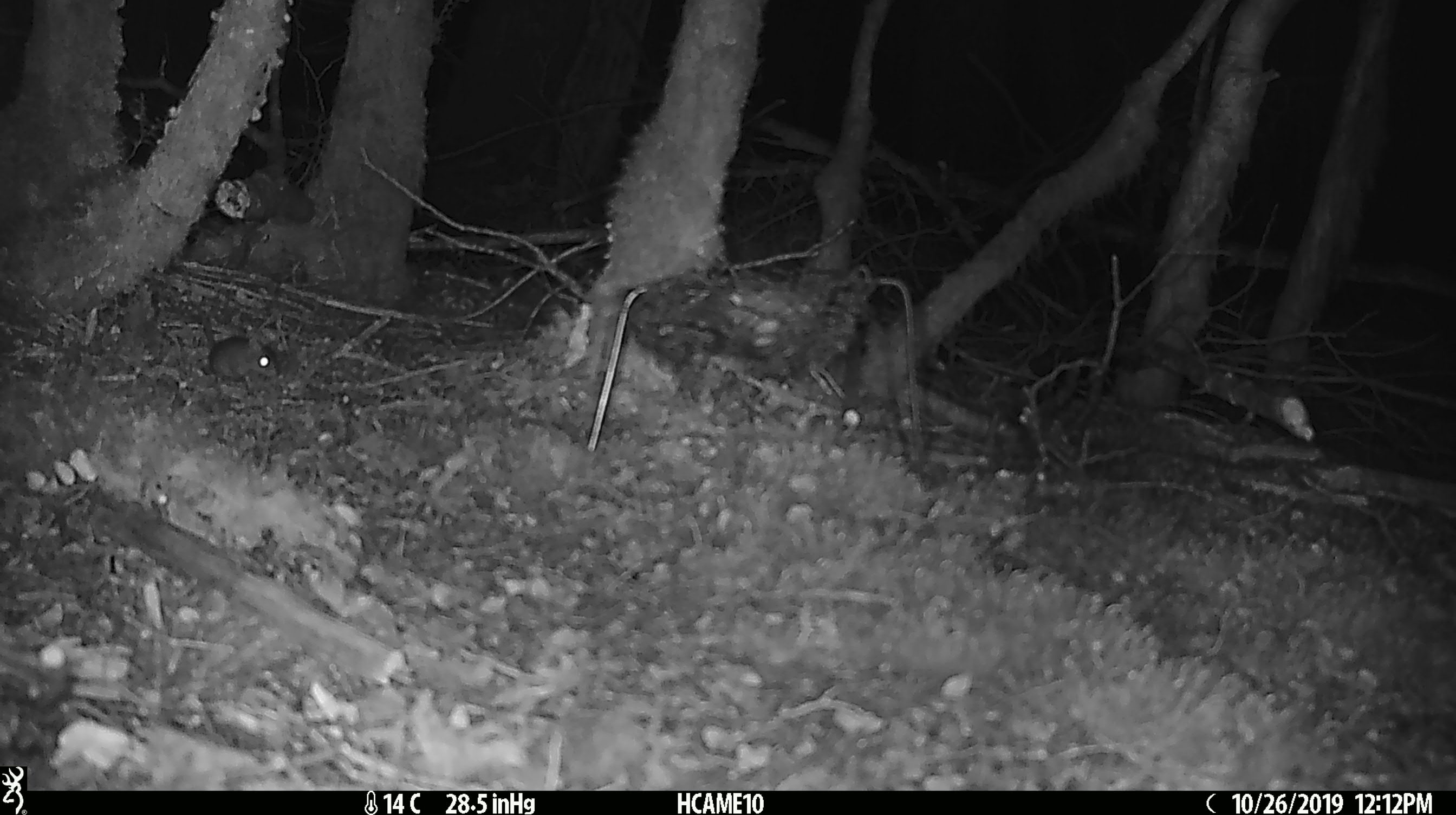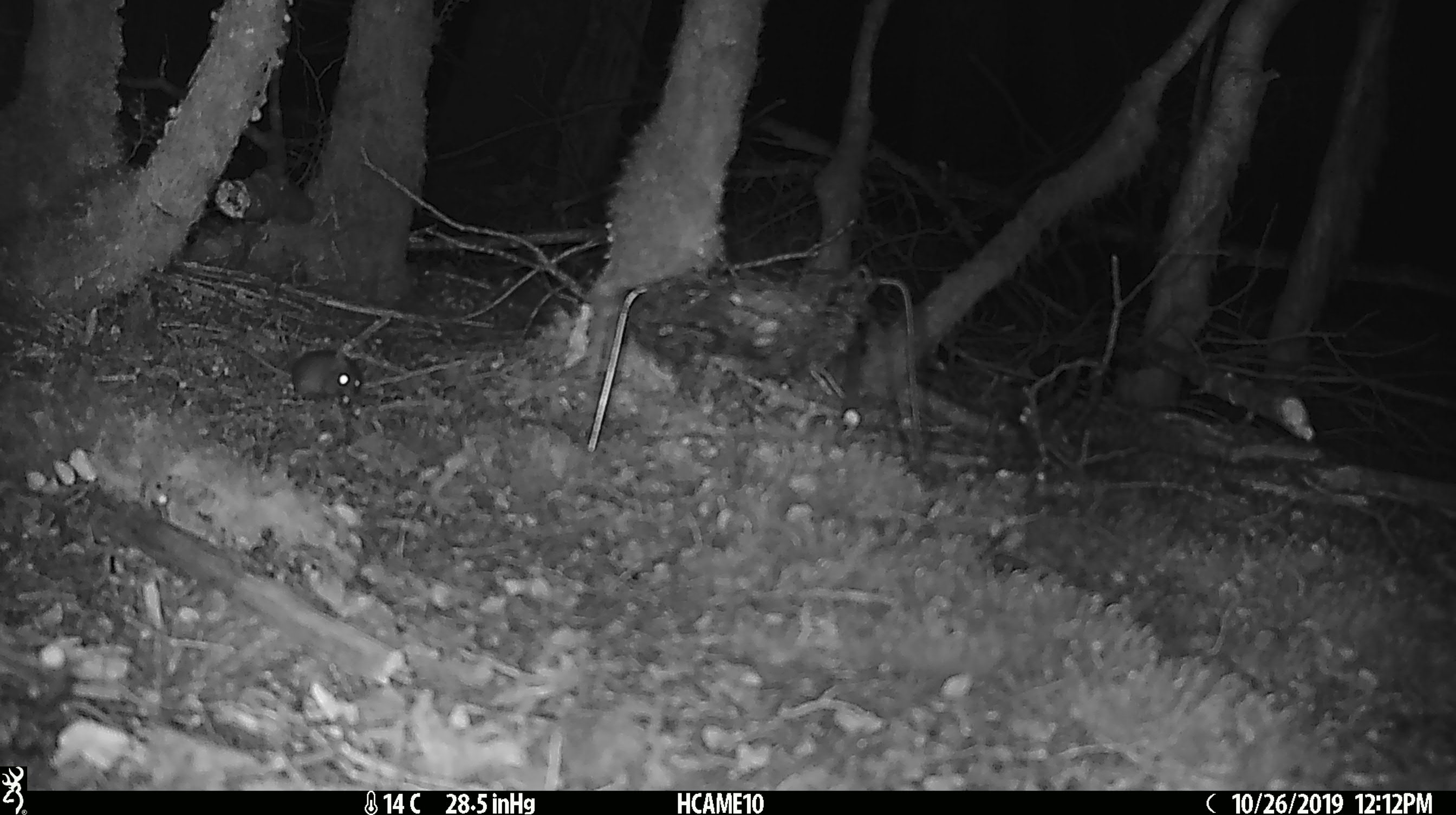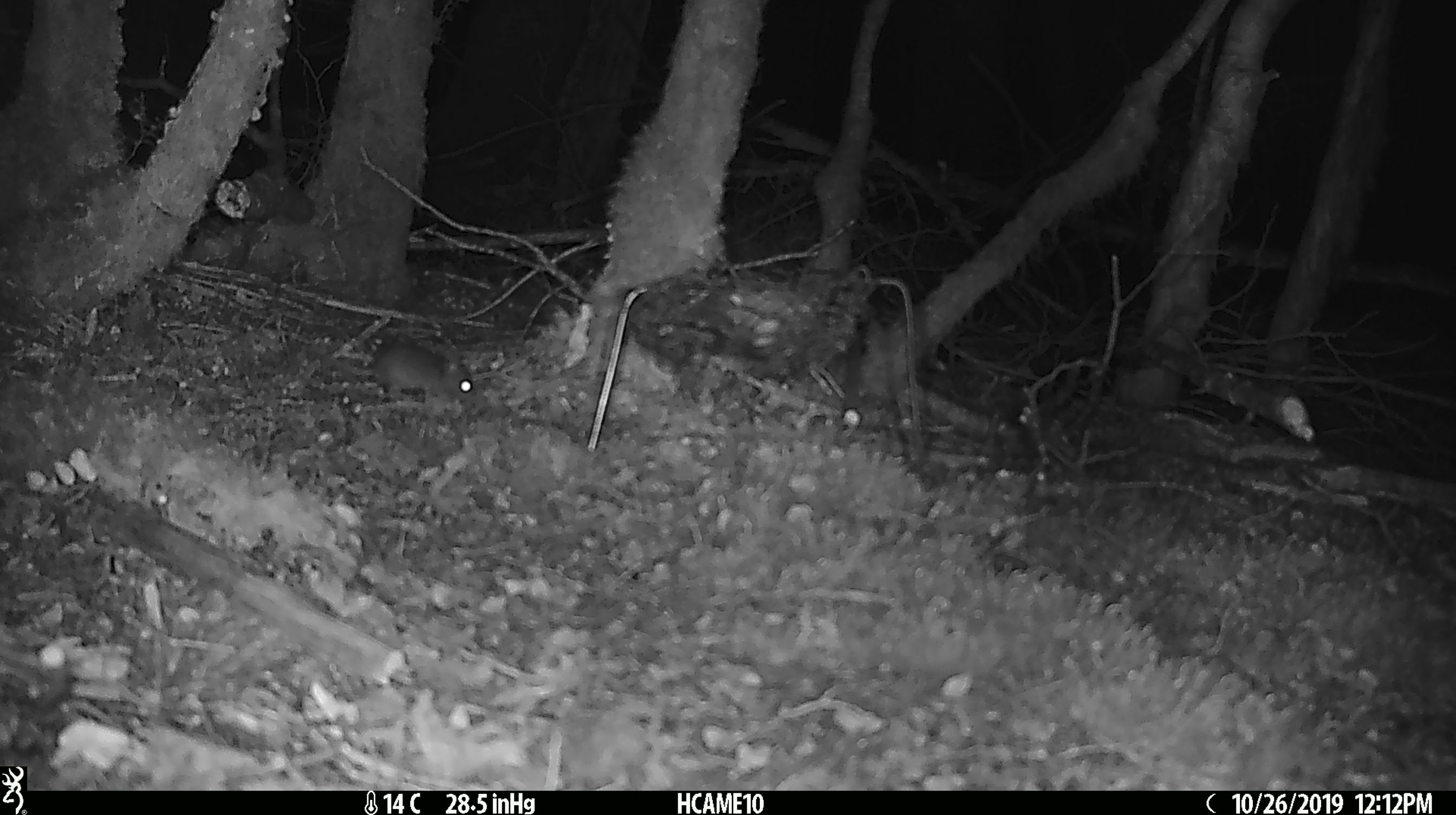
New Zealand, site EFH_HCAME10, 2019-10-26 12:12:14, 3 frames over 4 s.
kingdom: Animalia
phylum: Chordata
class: Mammalia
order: Rodentia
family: Muridae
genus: Mus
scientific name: Mus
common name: mouse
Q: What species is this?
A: Mouse (Mus).